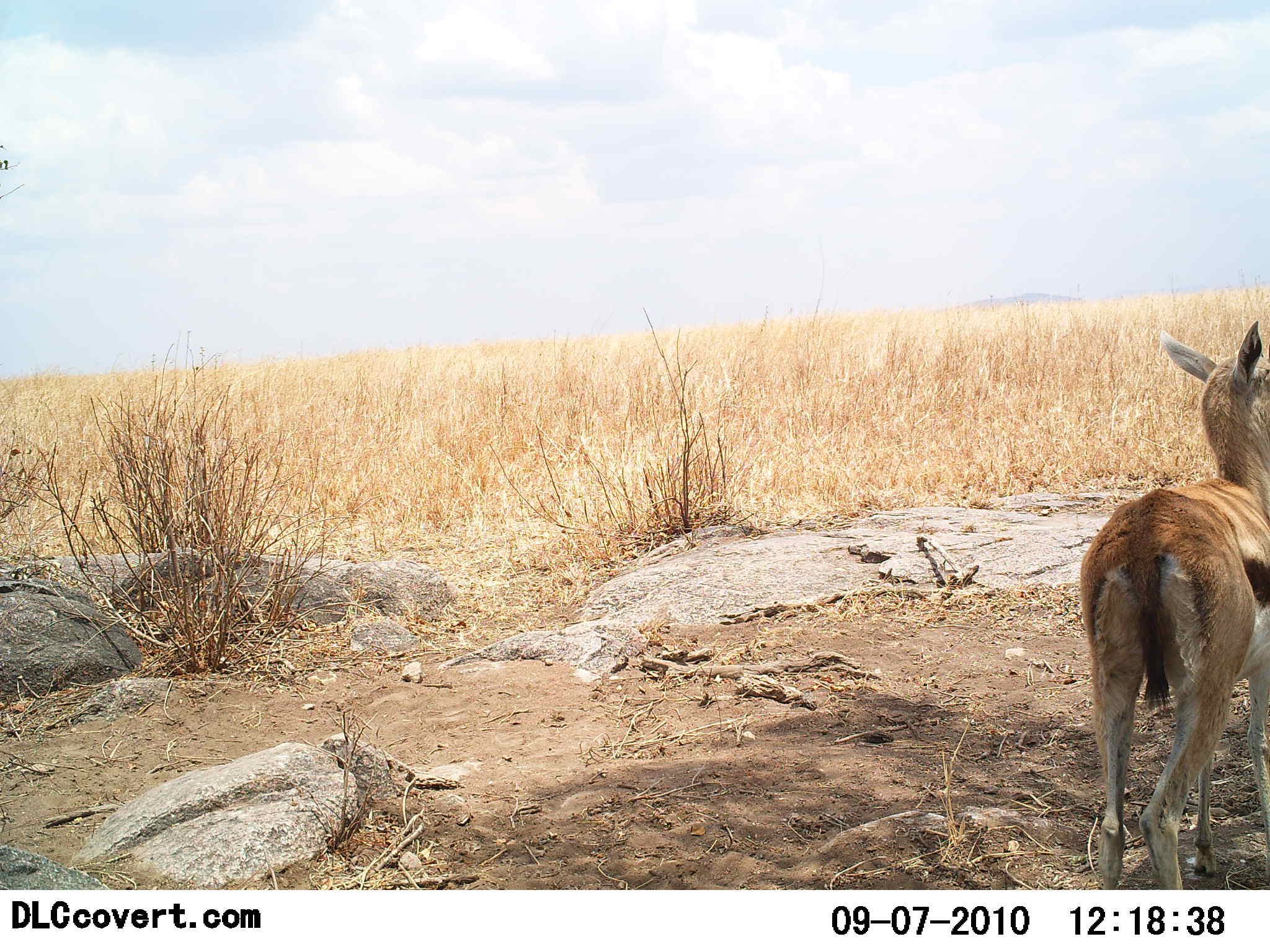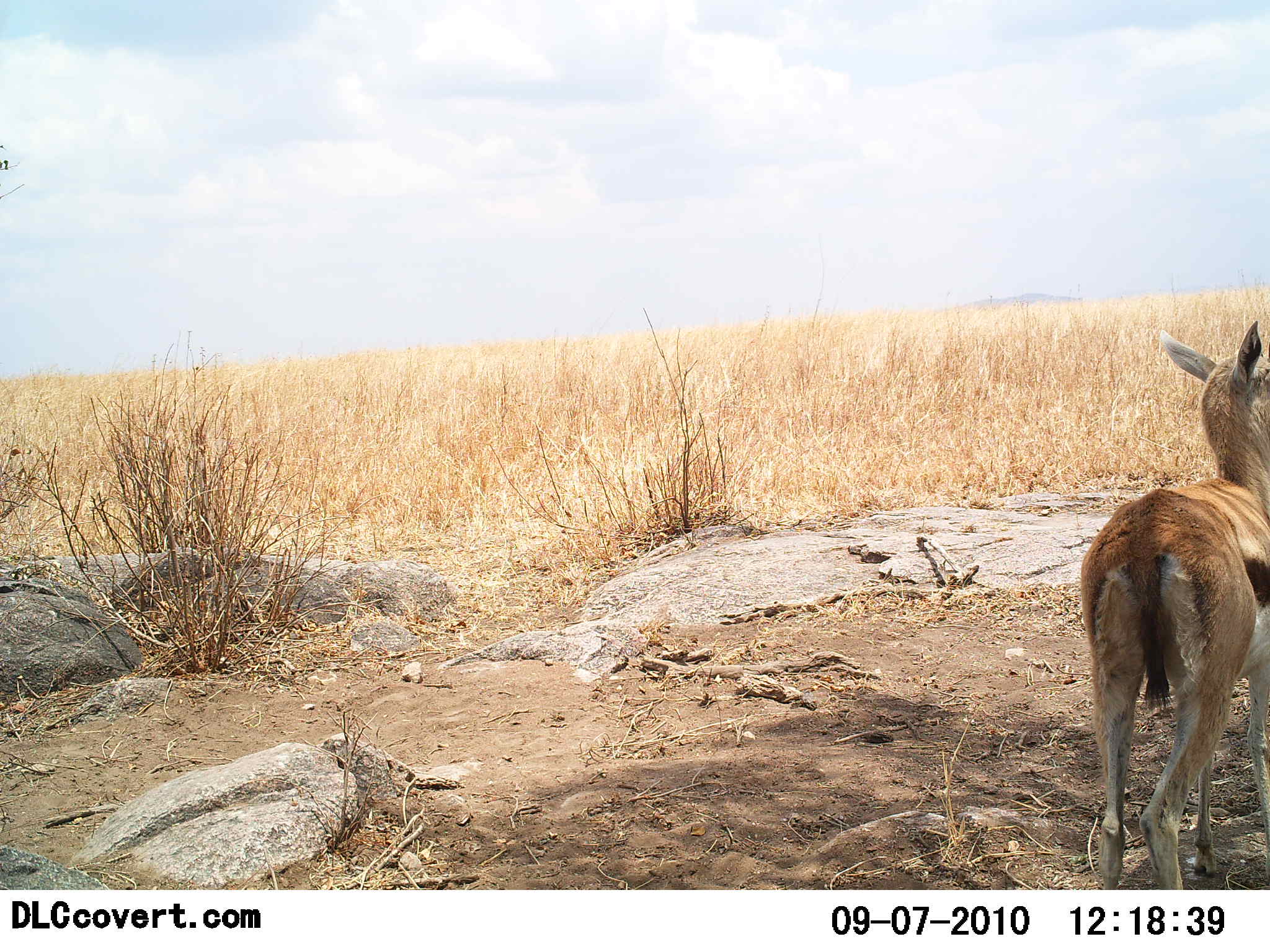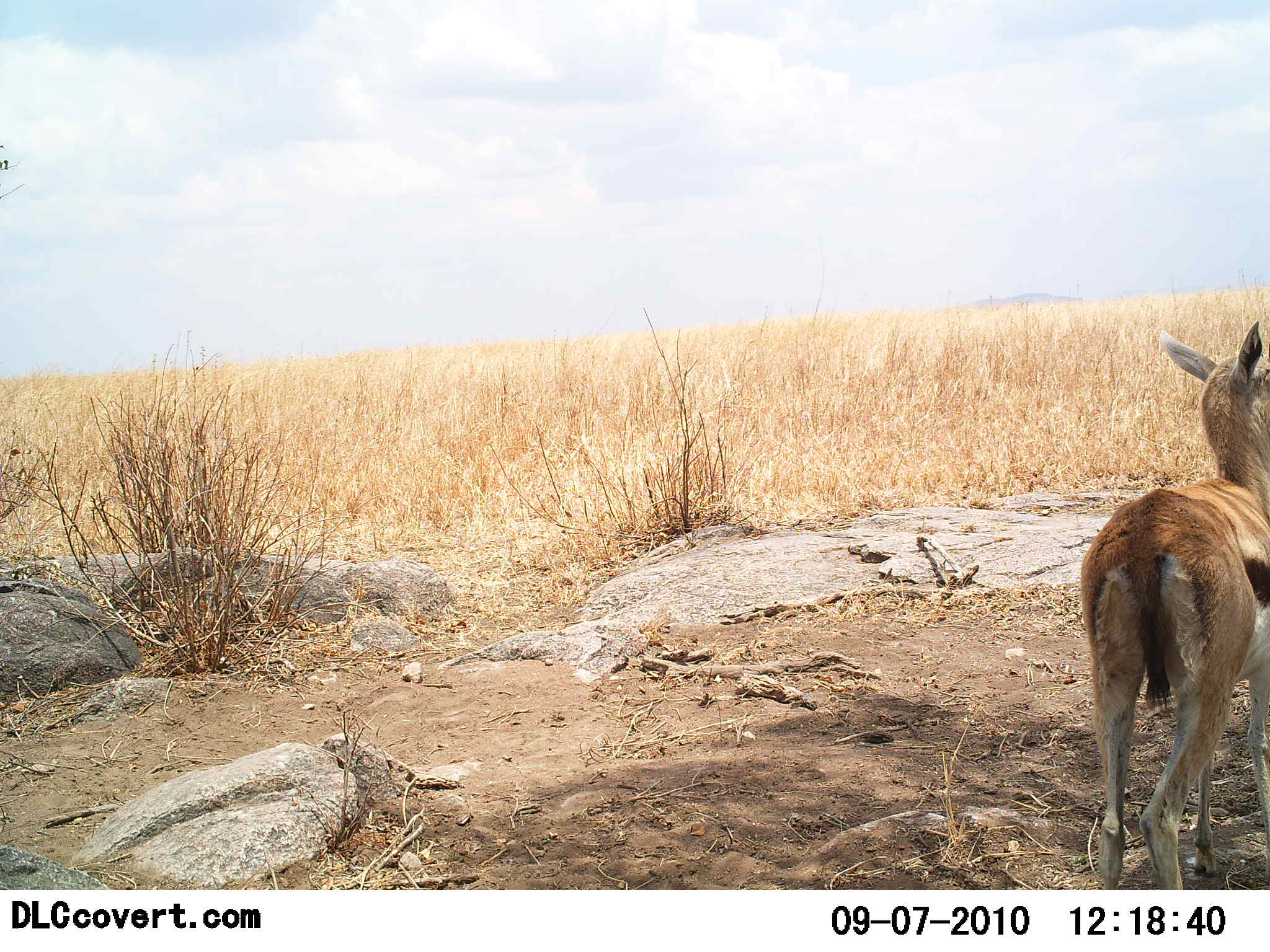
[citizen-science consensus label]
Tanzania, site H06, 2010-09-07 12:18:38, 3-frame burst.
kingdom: Animalia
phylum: Chordata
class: Mammalia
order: Artiodactyla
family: Bovidae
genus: Eudorcas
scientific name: Eudorcas thomsonii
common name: thomson's gazelle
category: gazellethomsons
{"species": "gazellethomsons (thomson's gazelle) (Eudorcas thomsonii)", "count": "1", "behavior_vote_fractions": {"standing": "100%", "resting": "6%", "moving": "0%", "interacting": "0%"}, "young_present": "0%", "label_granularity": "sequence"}